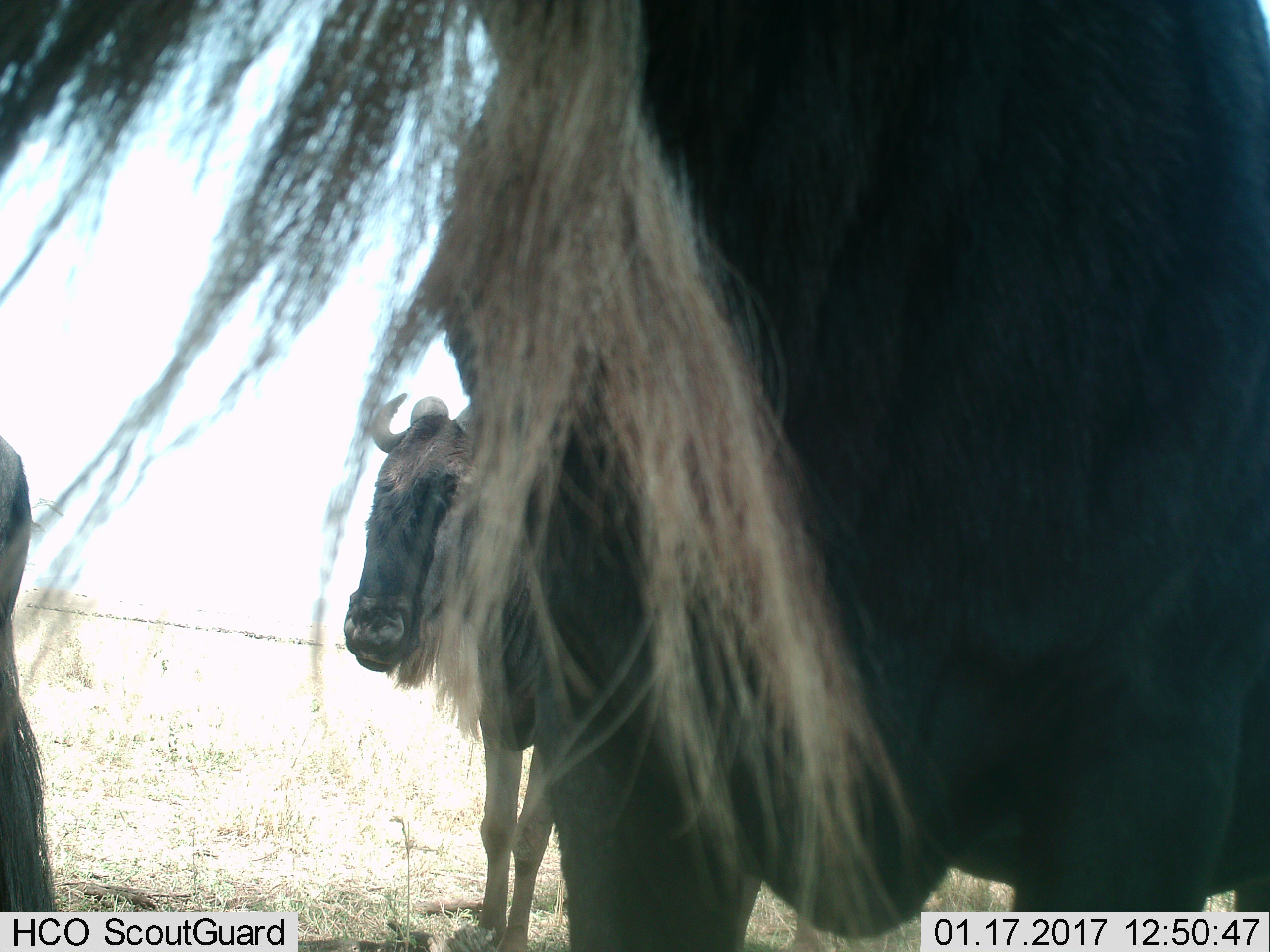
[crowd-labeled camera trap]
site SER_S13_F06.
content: unidentified animal